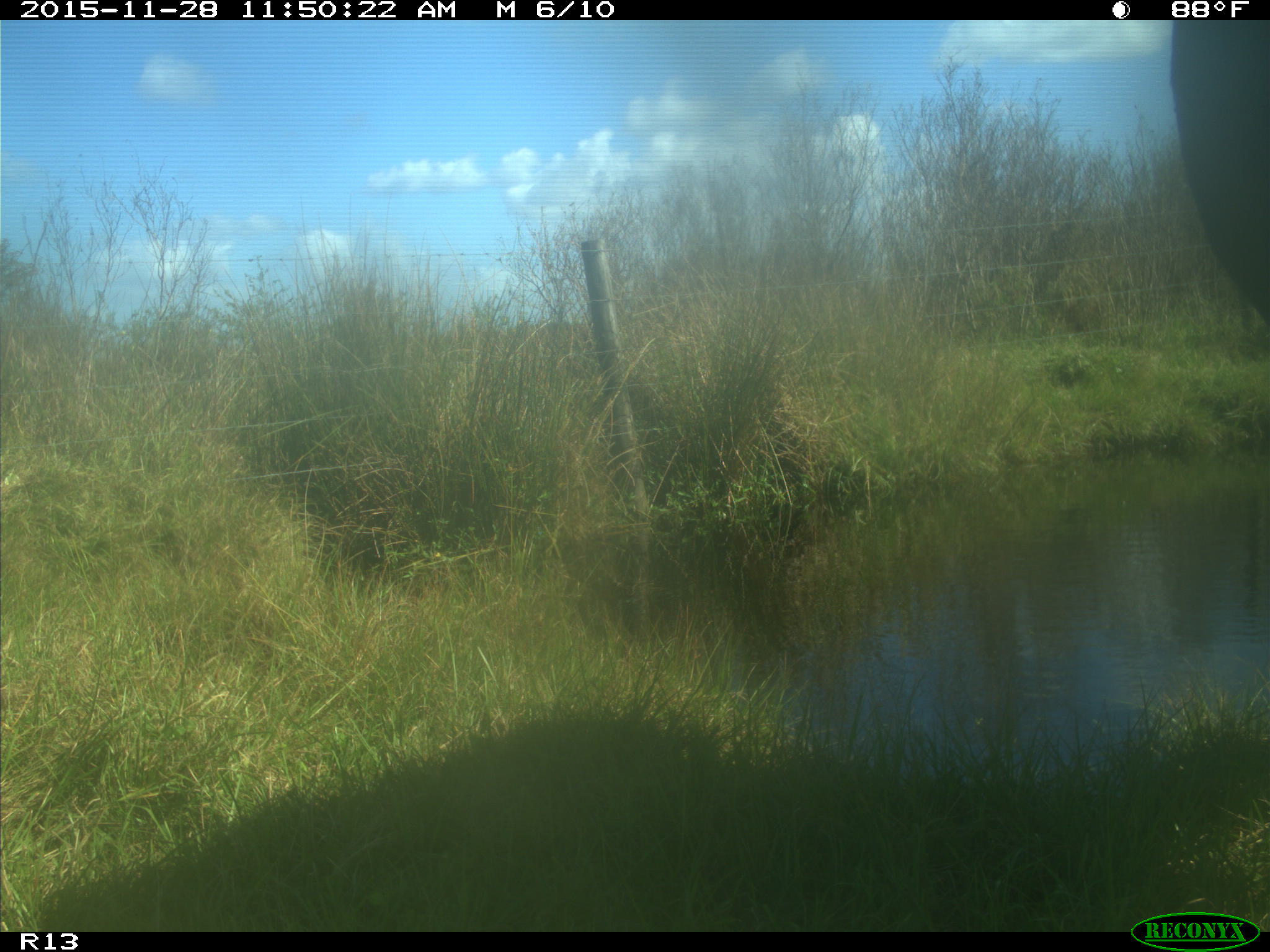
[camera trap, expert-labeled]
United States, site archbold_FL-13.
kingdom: Animalia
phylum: Chordata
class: Mammalia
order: Artiodactyla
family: Bovidae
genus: Bos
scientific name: Bos taurus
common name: domestic cow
Bos taurus (domestic cow).